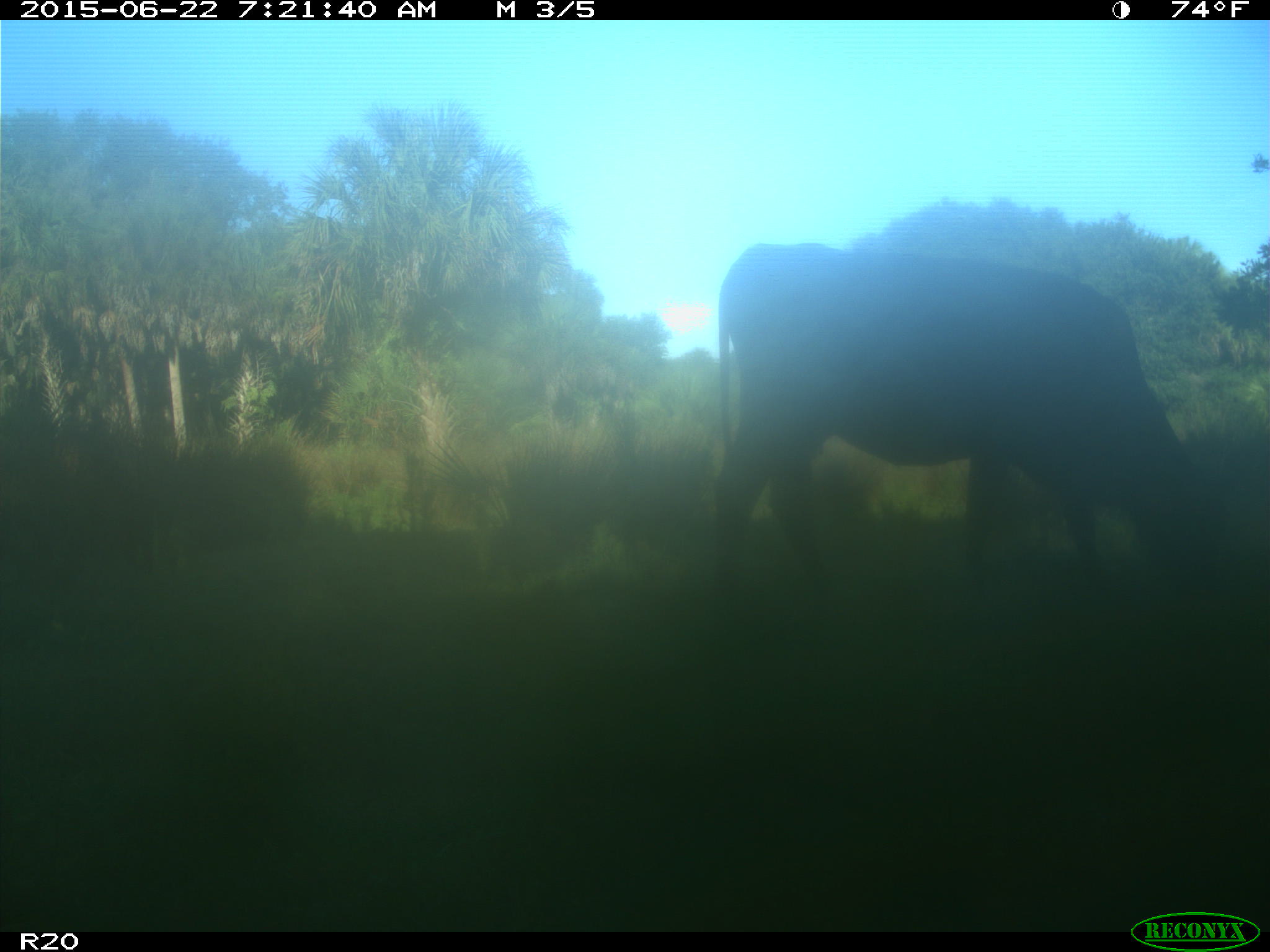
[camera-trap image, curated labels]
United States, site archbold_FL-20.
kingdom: Animalia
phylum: Chordata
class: Mammalia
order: Artiodactyla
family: Bovidae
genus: Bos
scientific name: Bos taurus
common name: domestic cow